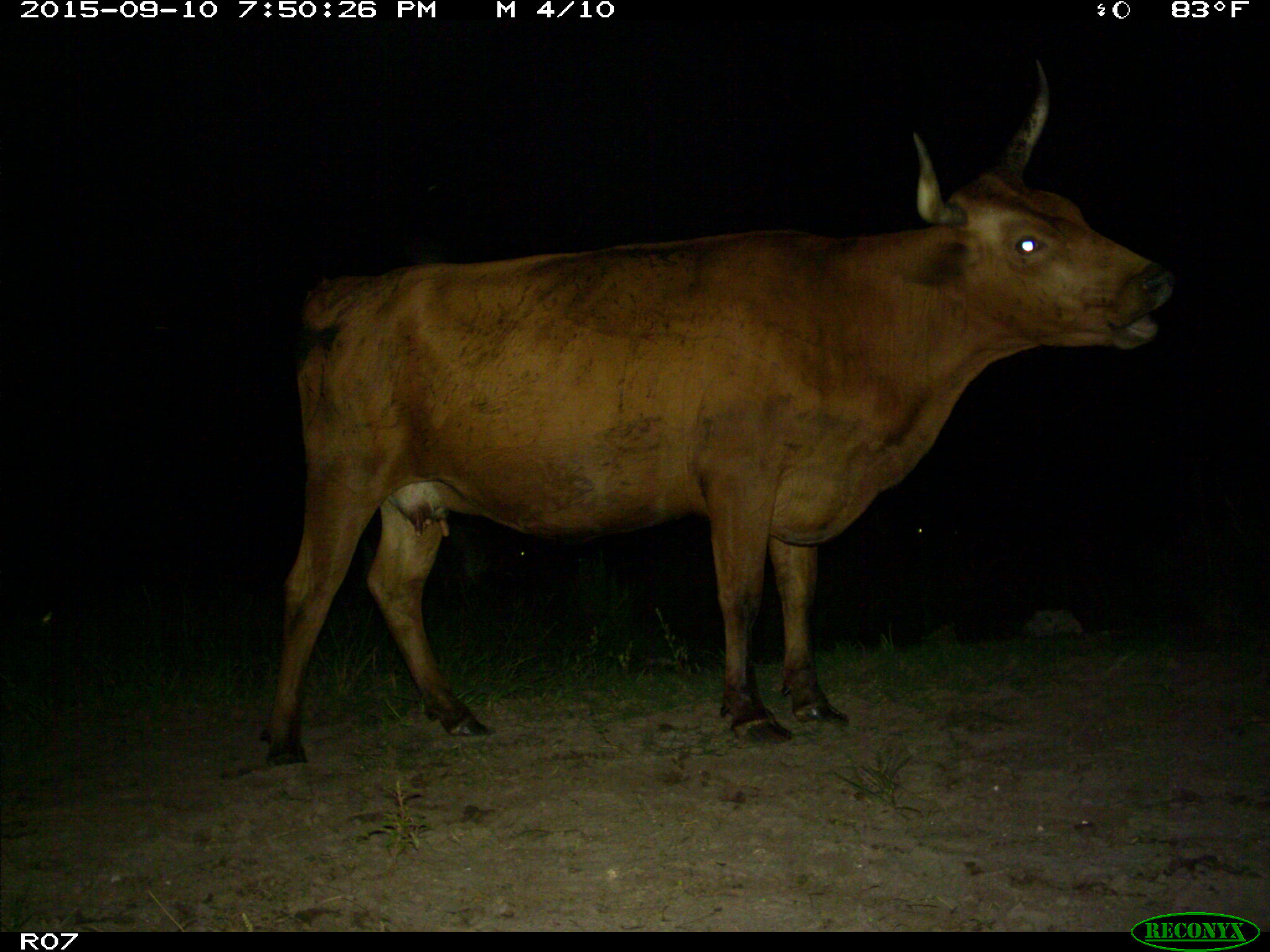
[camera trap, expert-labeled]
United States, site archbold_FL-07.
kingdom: Animalia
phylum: Chordata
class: Mammalia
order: Artiodactyla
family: Bovidae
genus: Bos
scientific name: Bos taurus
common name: domestic cow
Bos taurus (domestic cow).